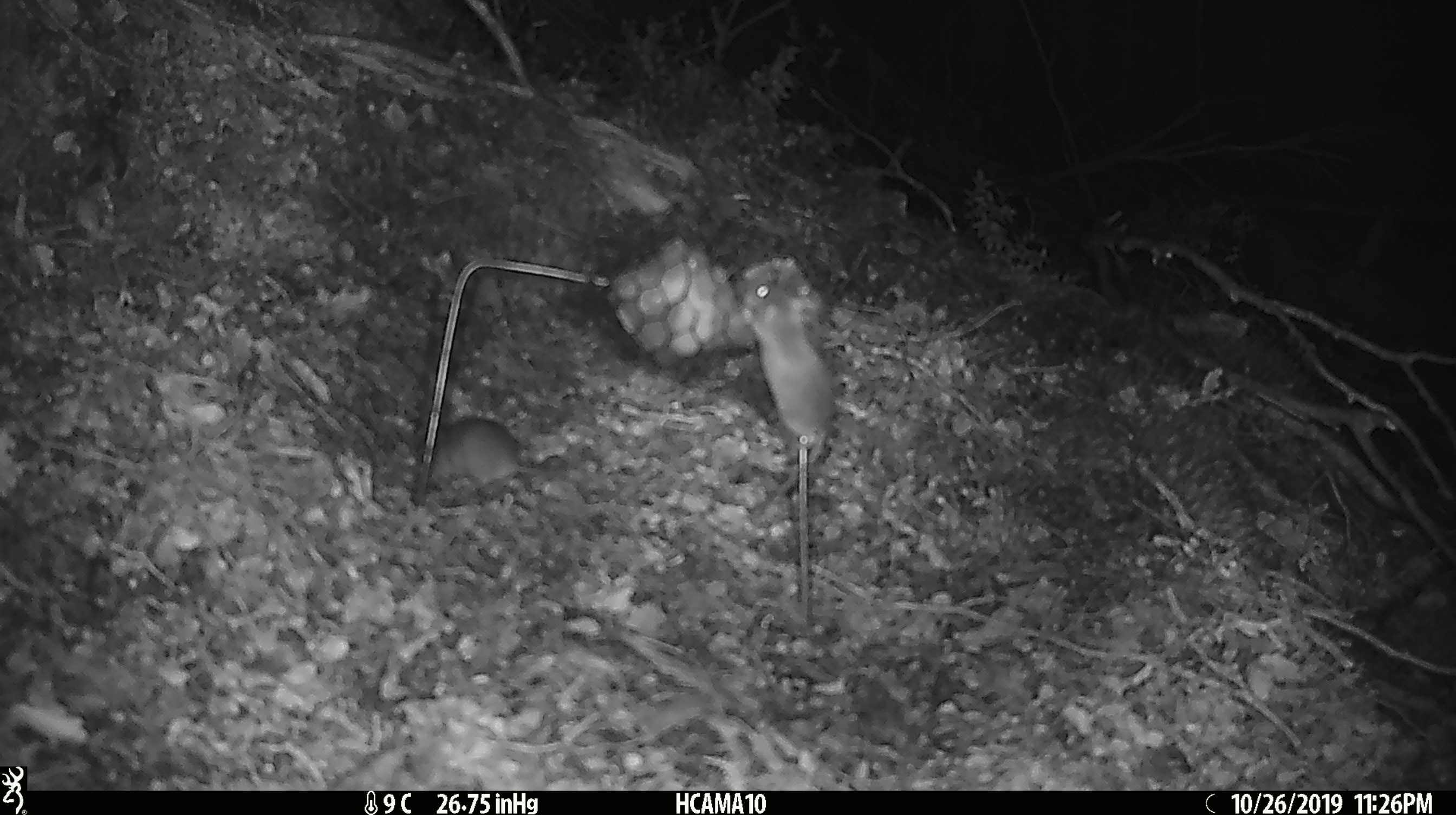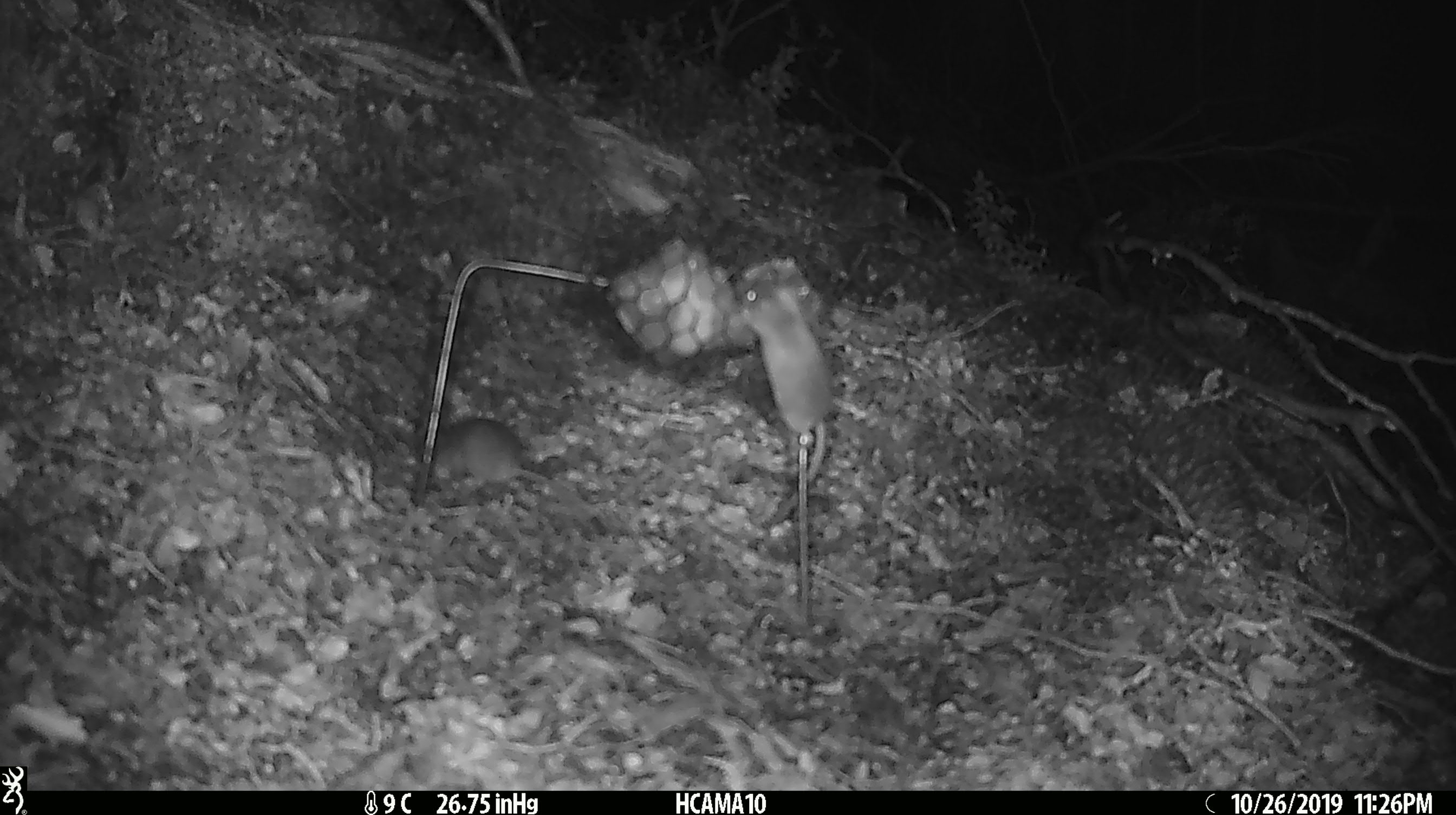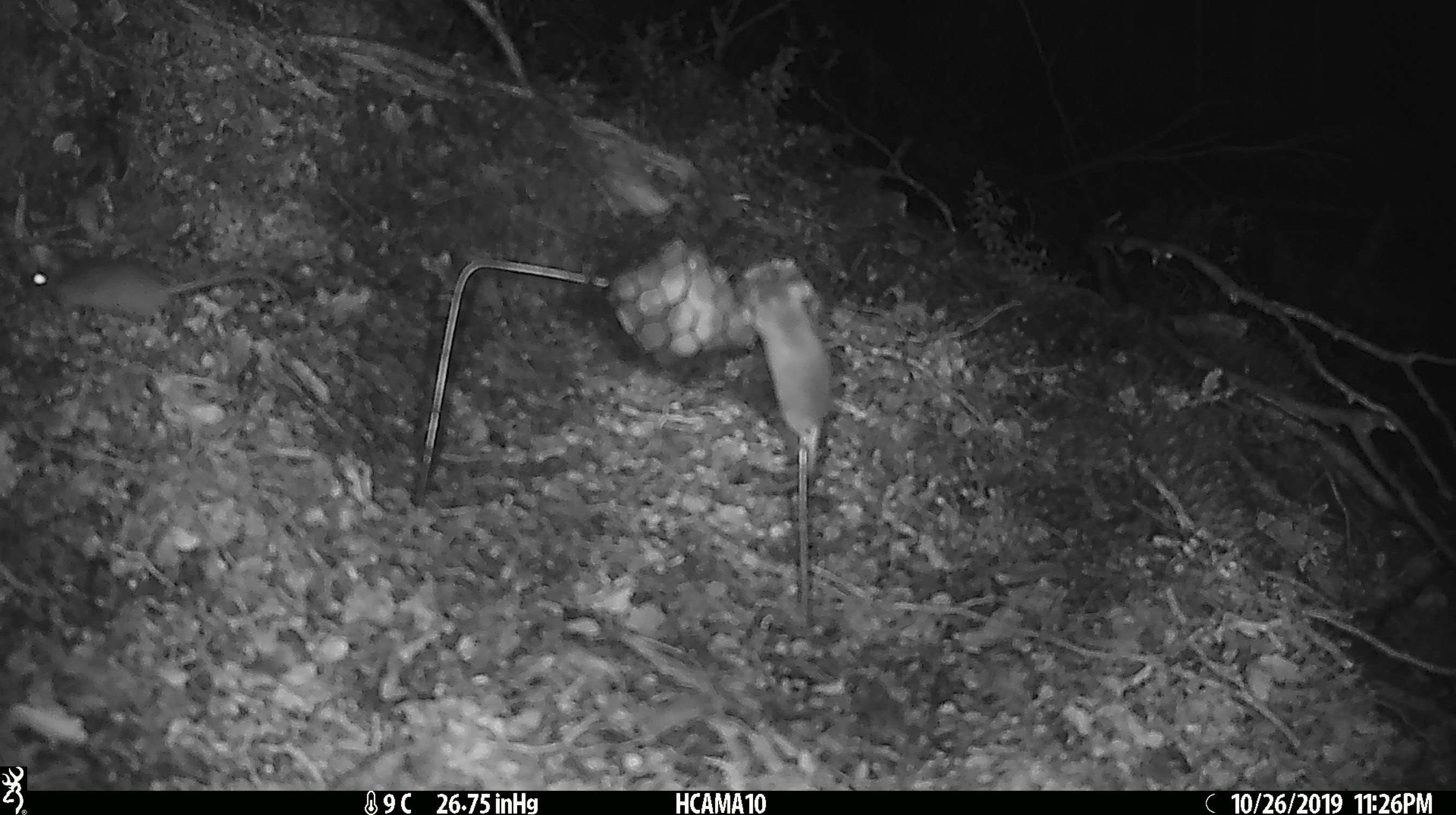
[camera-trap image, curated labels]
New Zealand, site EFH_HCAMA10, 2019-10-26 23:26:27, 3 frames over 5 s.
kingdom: Animalia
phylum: Chordata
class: Mammalia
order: Rodentia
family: Muridae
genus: Mus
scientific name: Mus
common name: mouse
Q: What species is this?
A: Mouse (Mus).